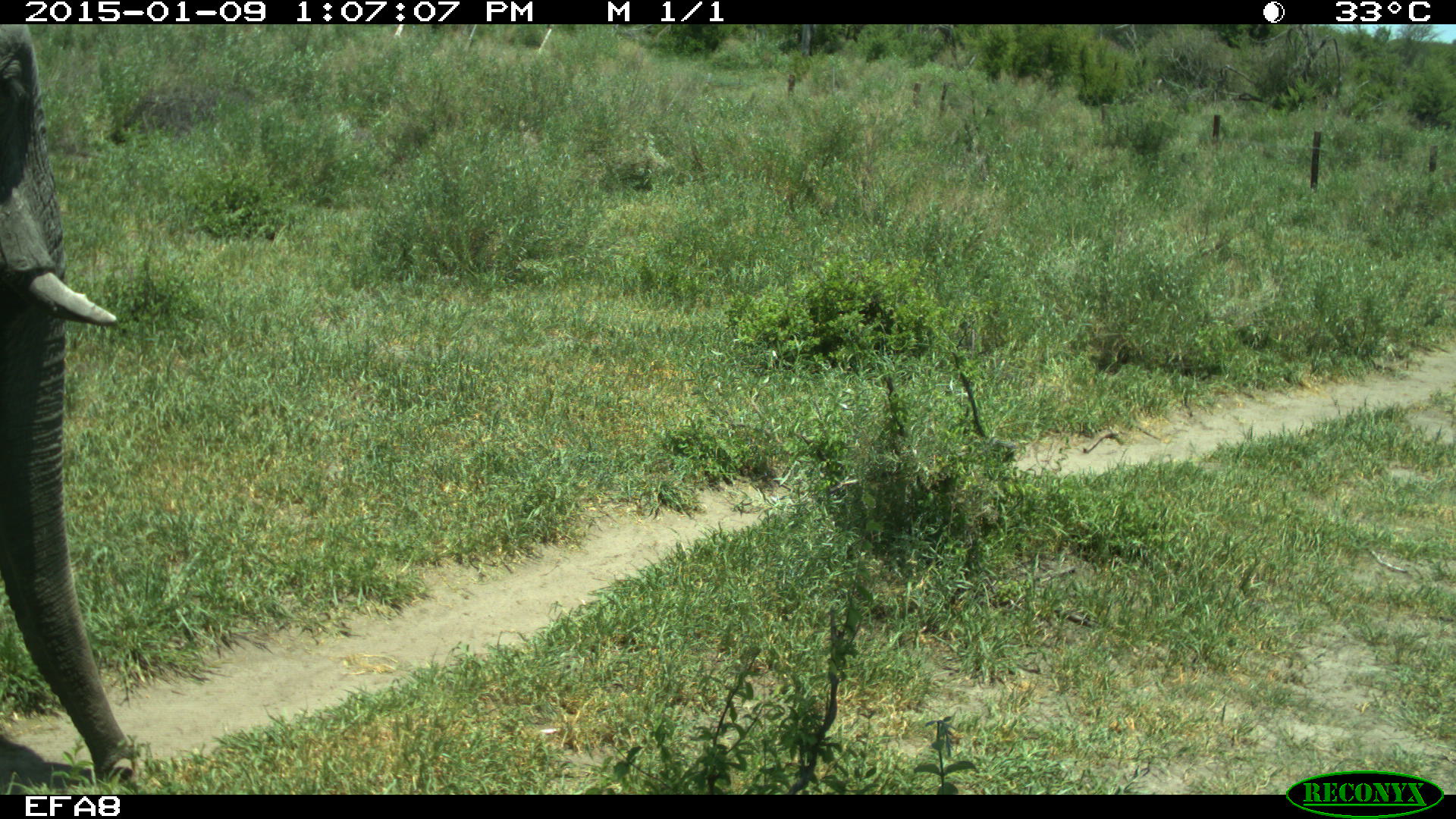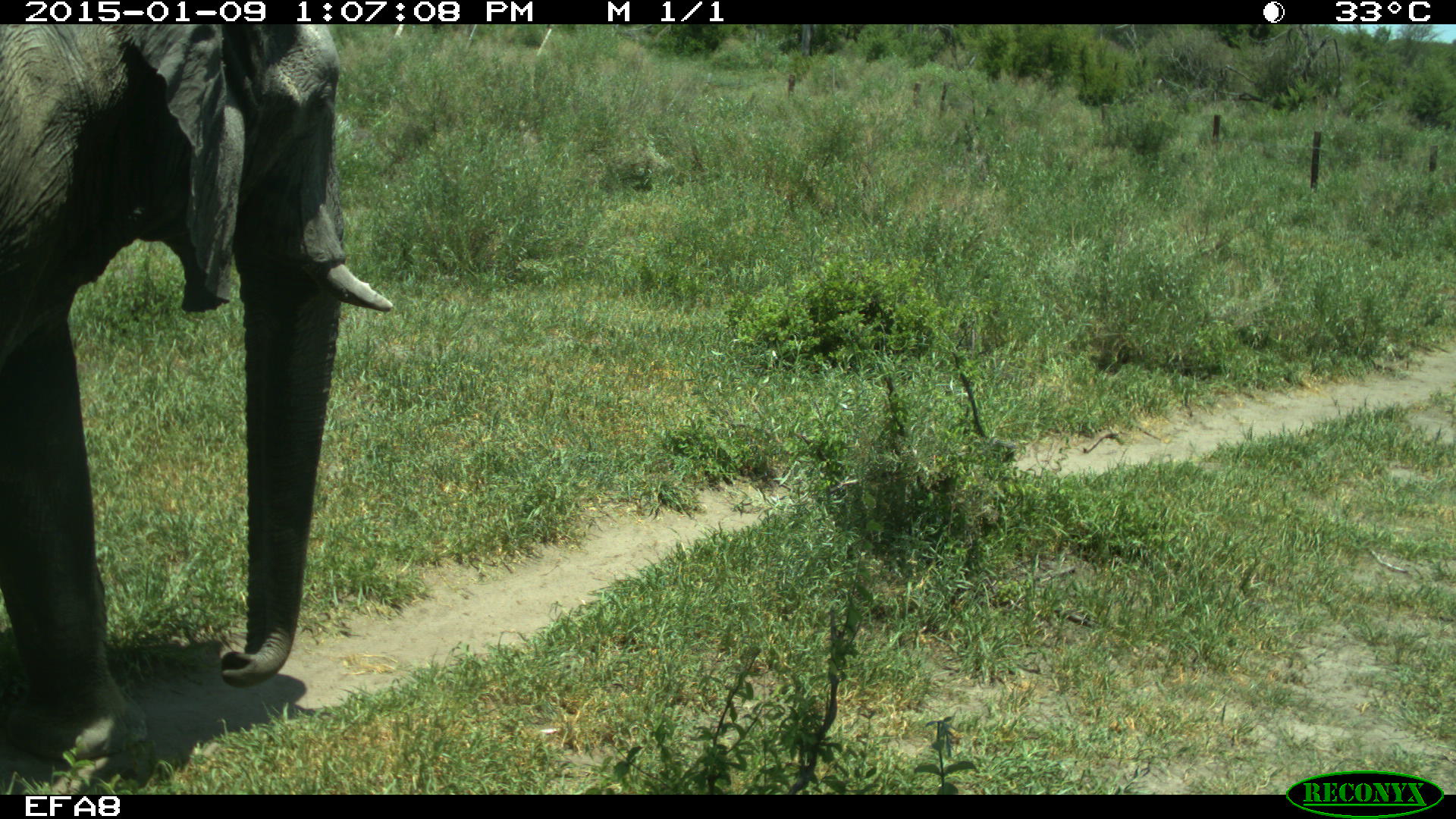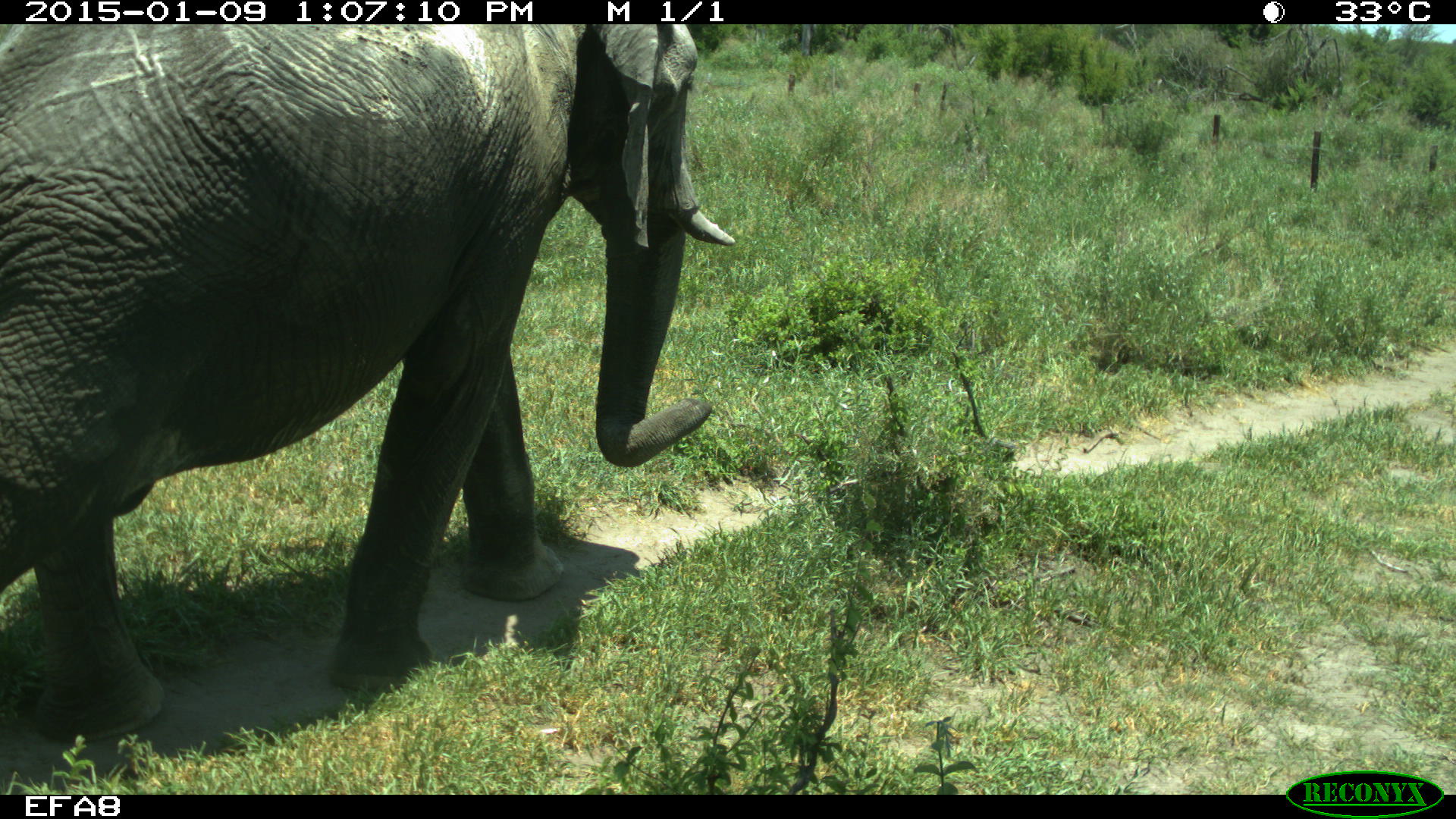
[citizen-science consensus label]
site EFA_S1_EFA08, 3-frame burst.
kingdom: Animalia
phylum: Chordata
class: Mammalia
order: Proboscidea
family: Elephantidae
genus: Loxodonta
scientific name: Loxodonta africana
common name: african bush elephant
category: elephant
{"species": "elephant (african bush elephant) (Loxodonta africana)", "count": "1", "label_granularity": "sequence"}